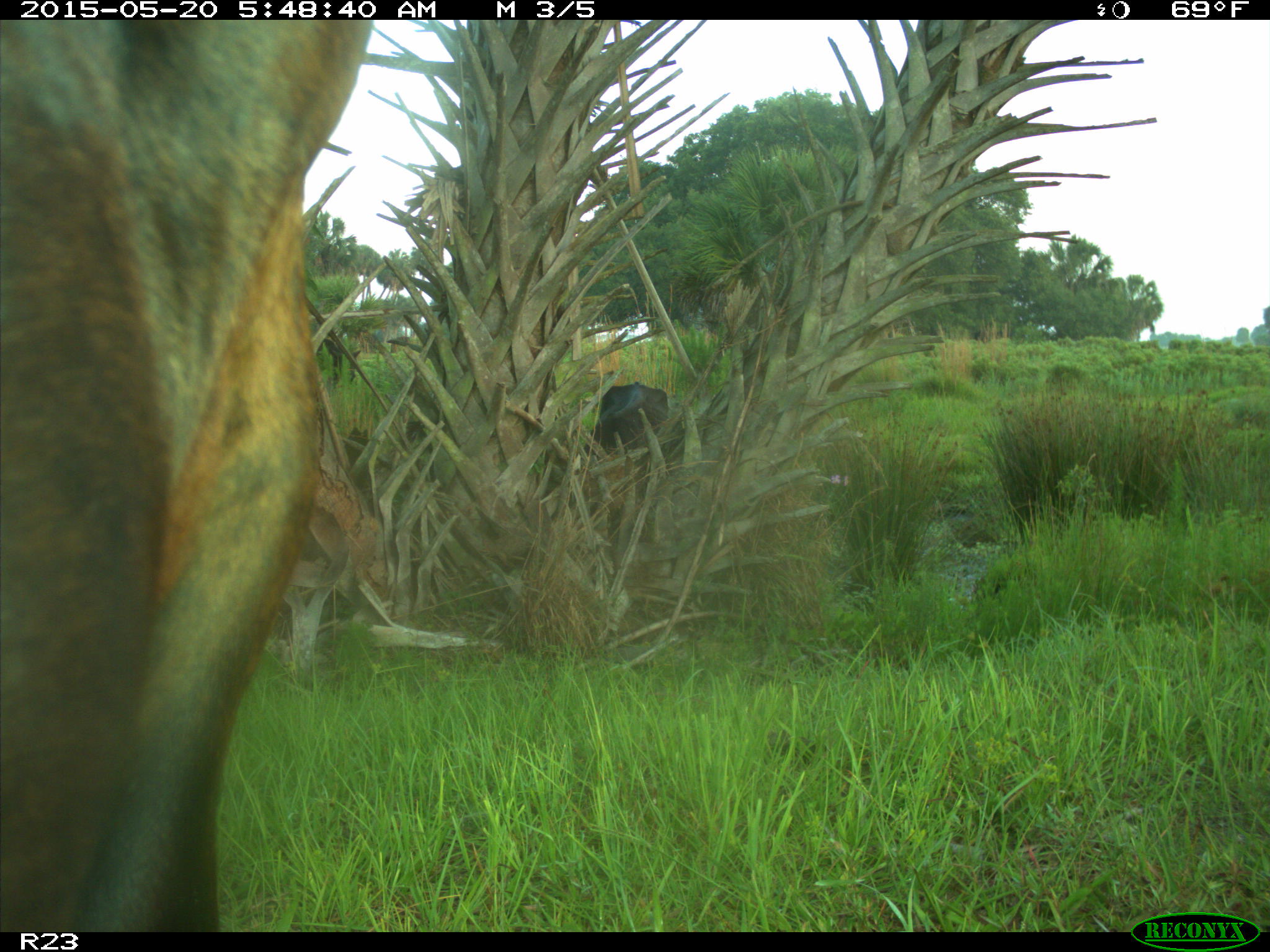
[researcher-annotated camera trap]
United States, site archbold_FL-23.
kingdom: Animalia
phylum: Chordata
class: Mammalia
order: Artiodactyla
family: Bovidae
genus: Bos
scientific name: Bos taurus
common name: domestic cow